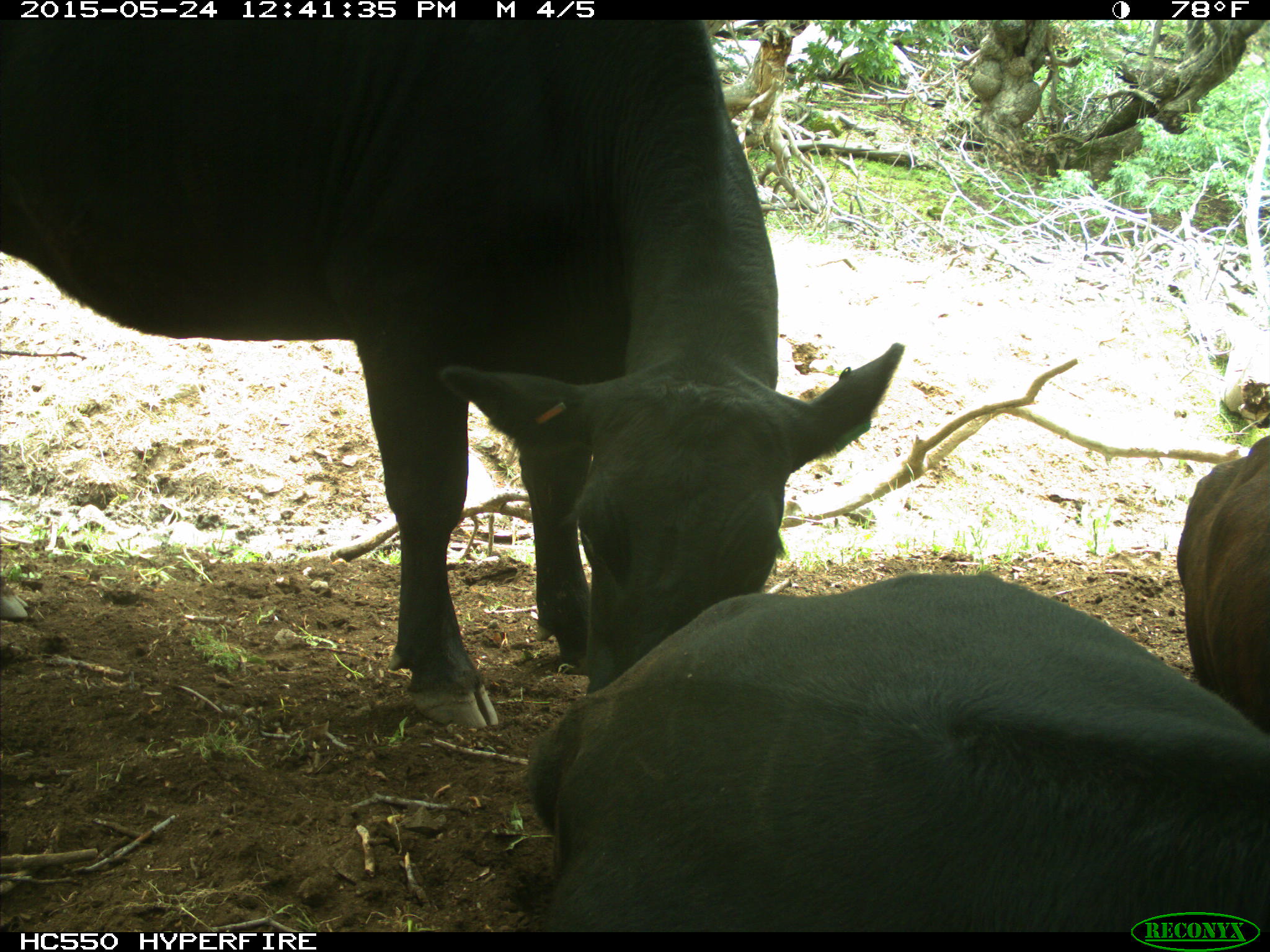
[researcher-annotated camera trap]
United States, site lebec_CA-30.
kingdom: Animalia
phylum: Chordata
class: Mammalia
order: Artiodactyla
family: Bovidae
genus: Bos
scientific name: Bos taurus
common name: domestic cow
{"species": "Bos taurus (domestic cow)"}